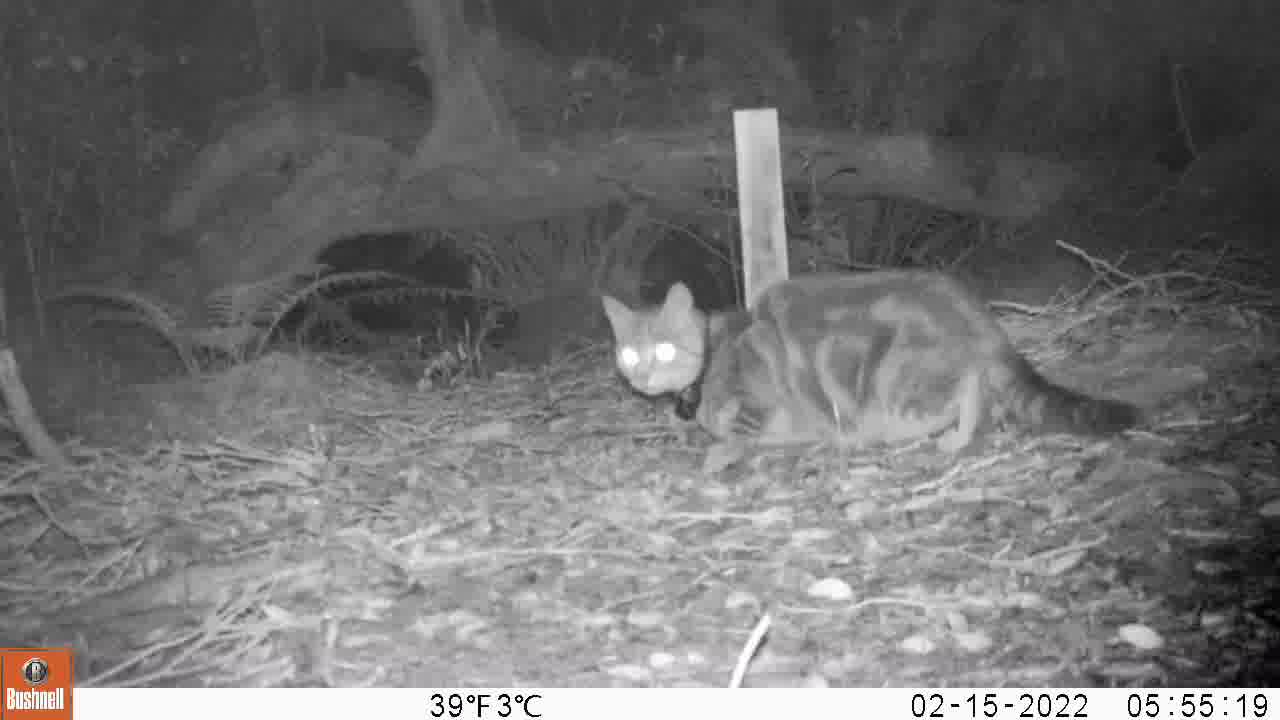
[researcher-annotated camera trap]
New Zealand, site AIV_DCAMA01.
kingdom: Animalia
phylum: Chordata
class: Mammalia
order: Carnivora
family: Felidae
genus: Felis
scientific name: Felis catus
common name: domestic cat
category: cat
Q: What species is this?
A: Cat (domestic cat) (Felis catus).